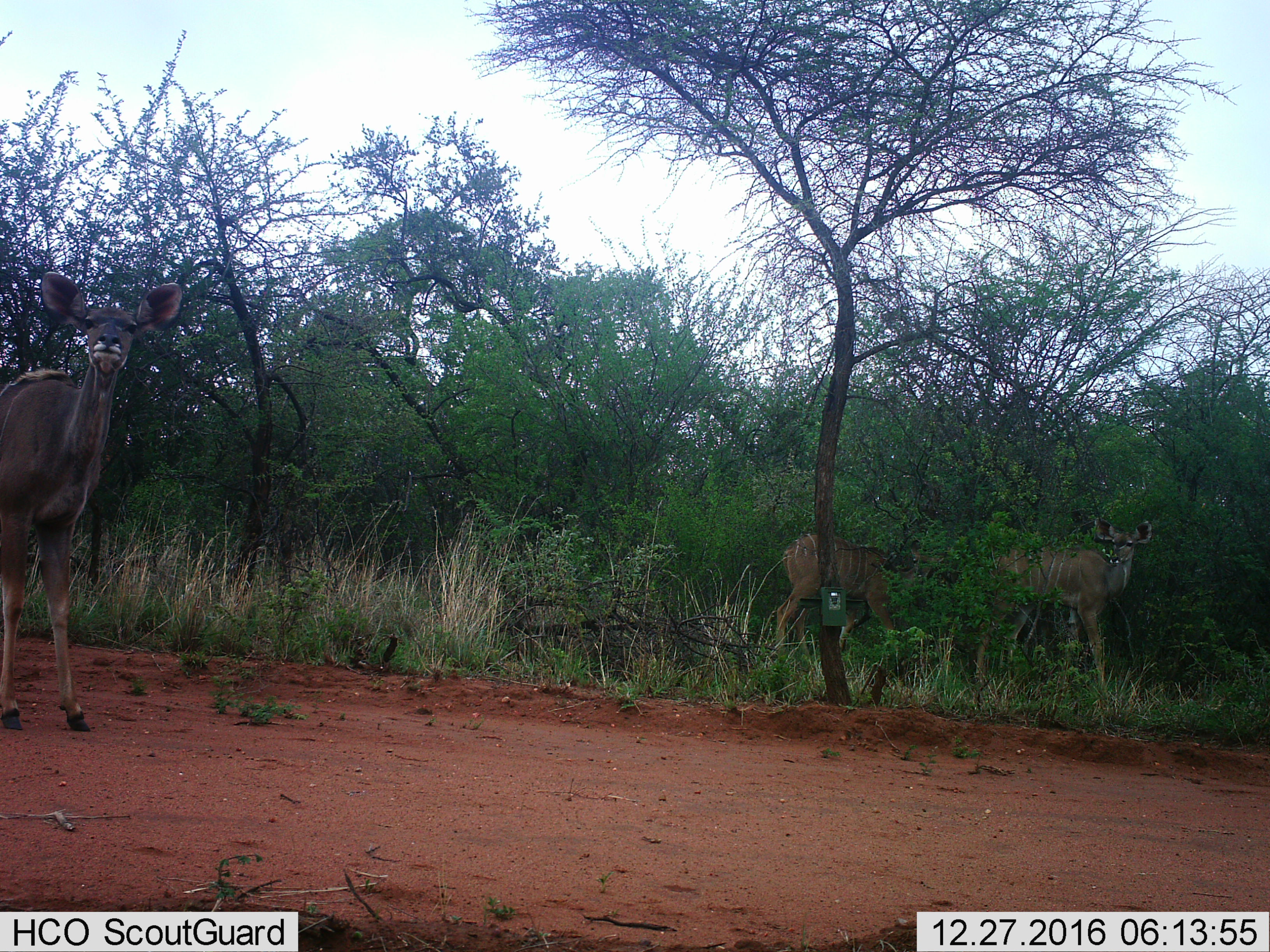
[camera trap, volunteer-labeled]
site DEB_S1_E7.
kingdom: Animalia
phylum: Chordata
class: Mammalia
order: Artiodactyla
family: Bovidae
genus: Tragelaphus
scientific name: Tragelaphus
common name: kudu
Kudu (Tragelaphus), count 3. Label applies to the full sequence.